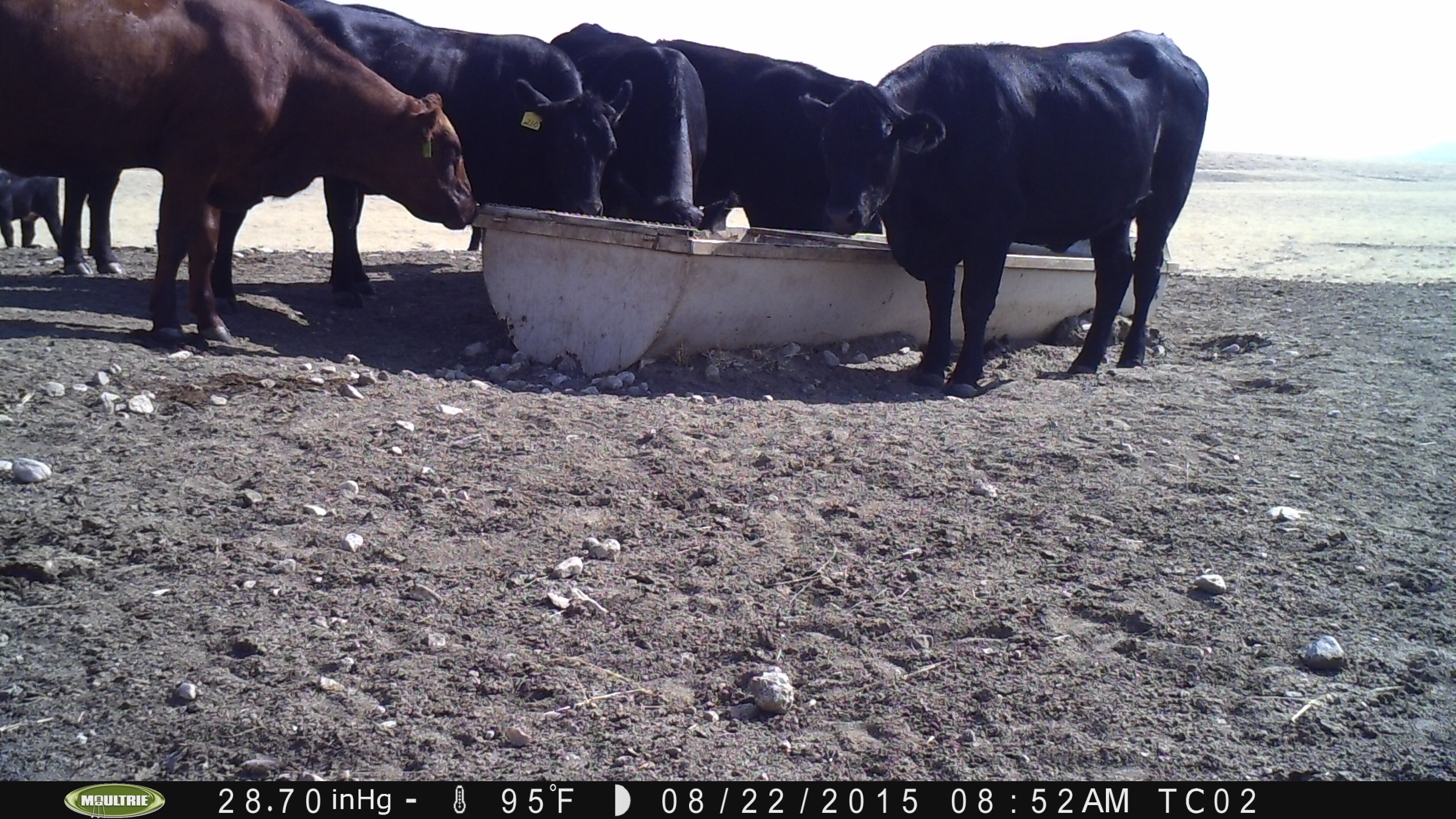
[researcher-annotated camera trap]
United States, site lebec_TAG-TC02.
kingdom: Animalia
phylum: Chordata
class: Mammalia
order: Artiodactyla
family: Bovidae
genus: Bos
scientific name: Bos taurus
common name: domestic cow